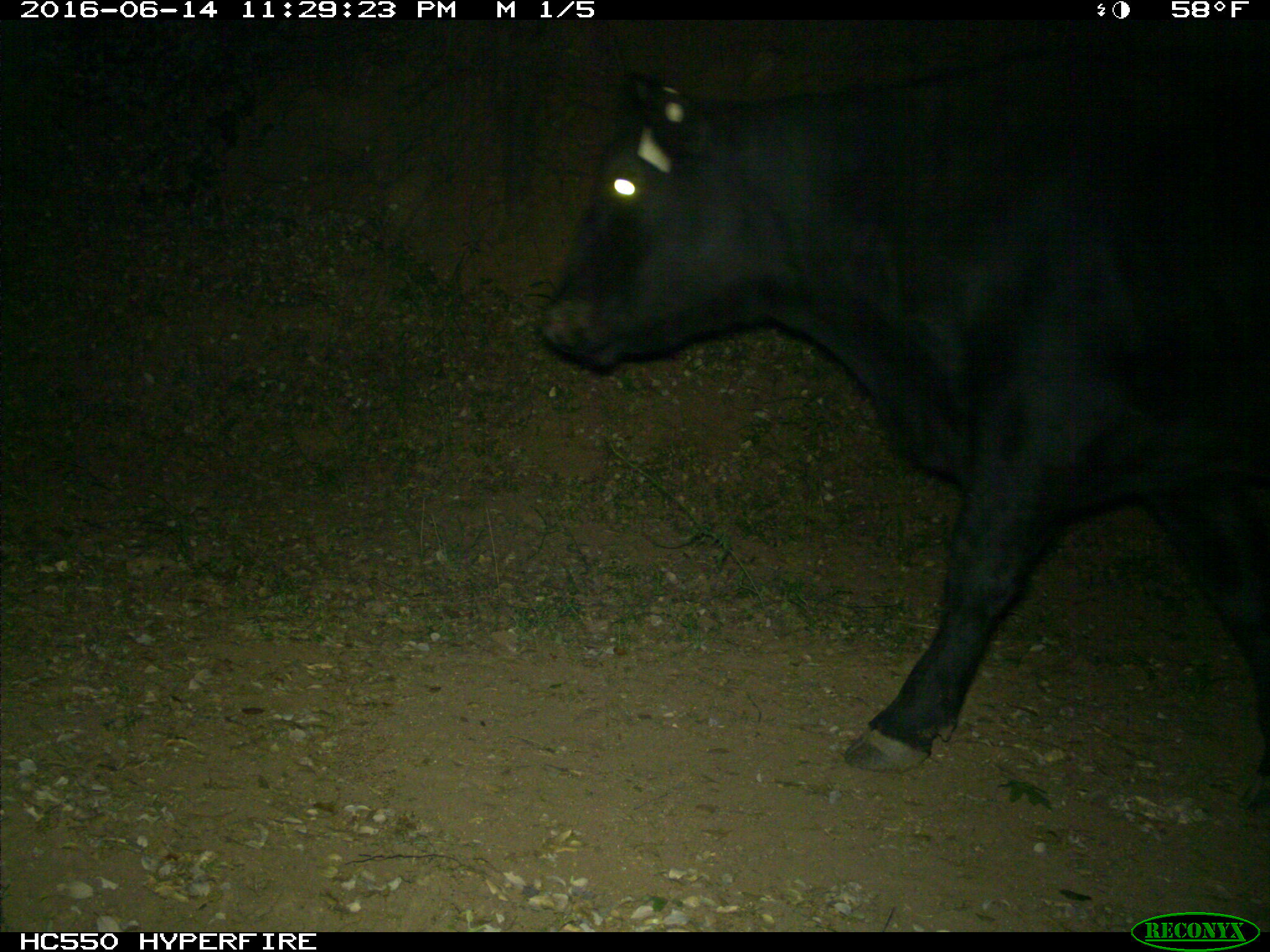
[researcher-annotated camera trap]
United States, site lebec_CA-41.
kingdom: Animalia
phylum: Chordata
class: Mammalia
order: Artiodactyla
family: Bovidae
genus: Bos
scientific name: Bos taurus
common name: domestic cow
Bos taurus (domestic cow).